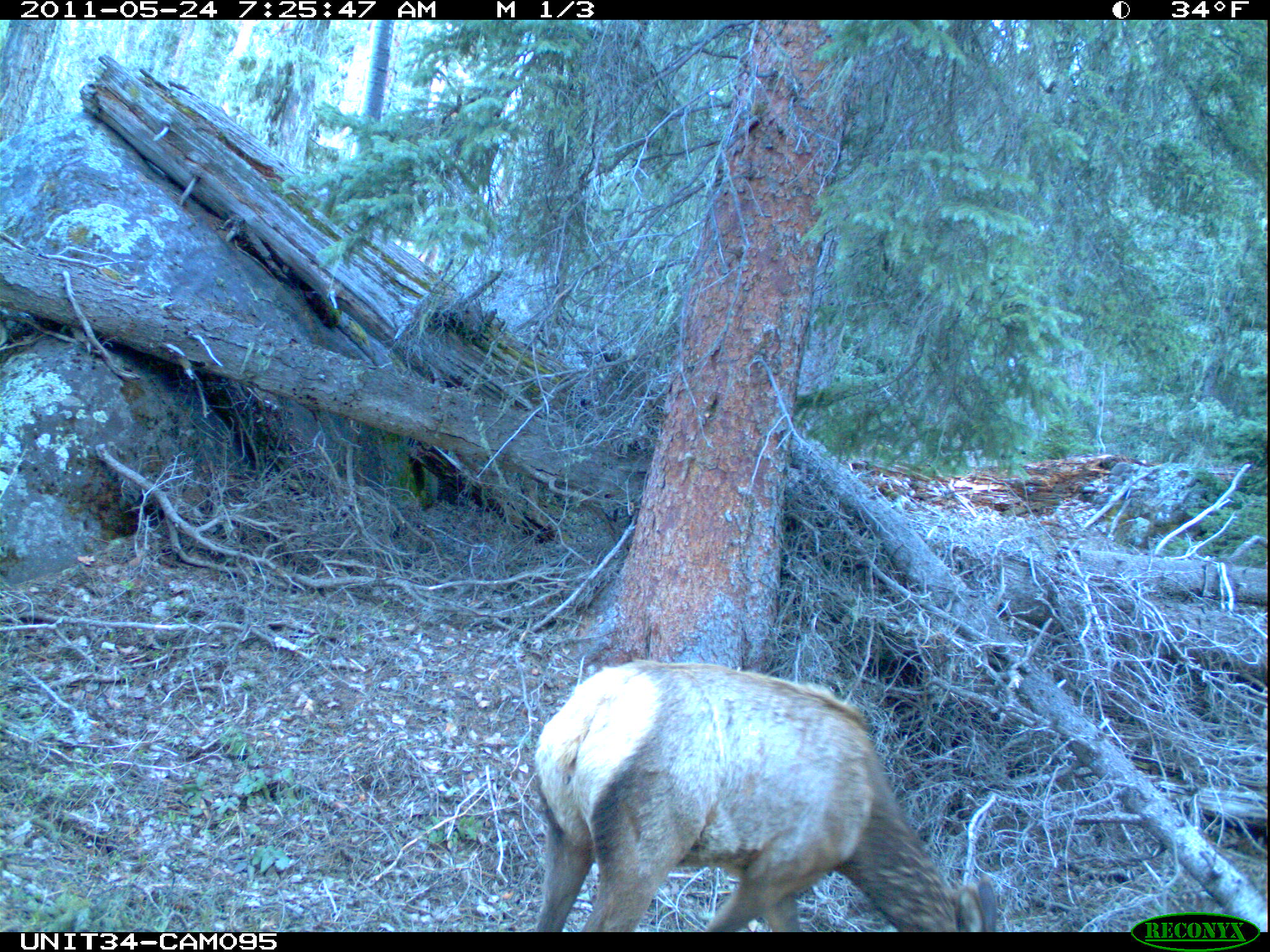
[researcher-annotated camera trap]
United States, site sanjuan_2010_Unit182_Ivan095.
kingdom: Animalia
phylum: Chordata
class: Mammalia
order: Artiodactyla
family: Cervidae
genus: Cervus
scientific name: Cervus elaphus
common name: red deer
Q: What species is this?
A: Cervus elaphus (red deer).